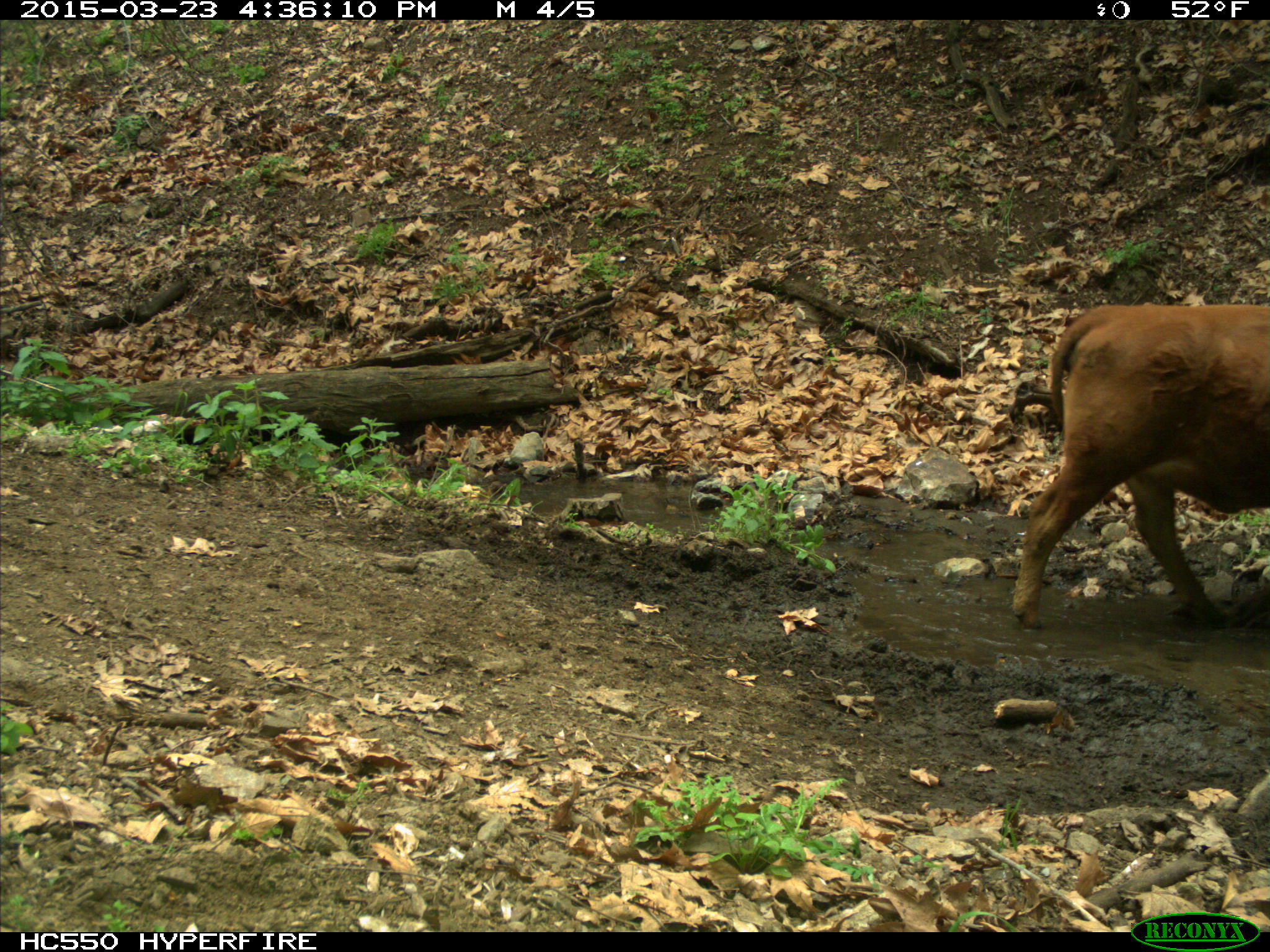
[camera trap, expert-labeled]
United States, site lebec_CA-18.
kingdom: Animalia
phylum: Chordata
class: Mammalia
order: Artiodactyla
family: Bovidae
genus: Bos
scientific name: Bos taurus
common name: domestic cow